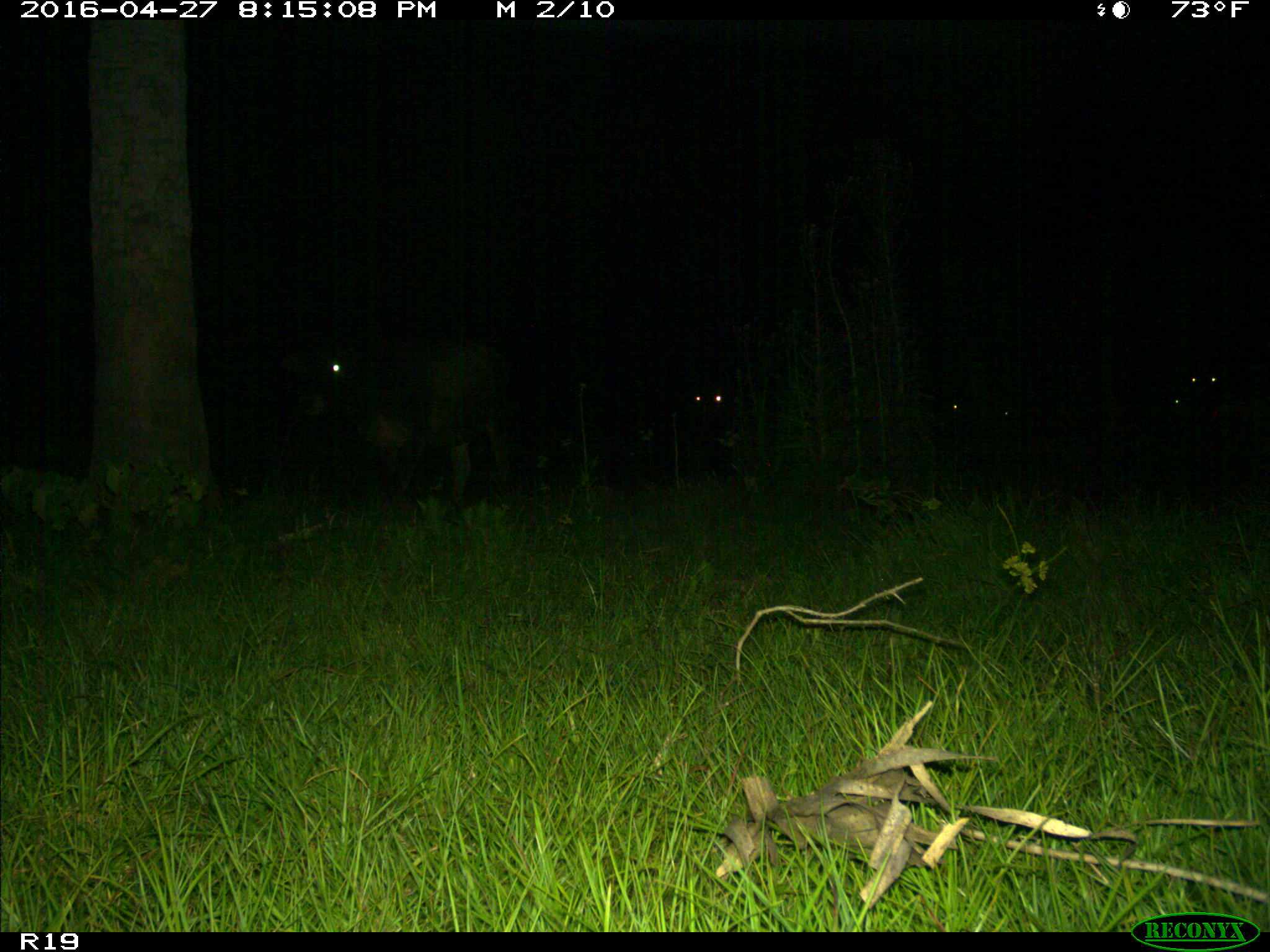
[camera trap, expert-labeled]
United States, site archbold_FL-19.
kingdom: Animalia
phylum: Chordata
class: Mammalia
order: Artiodactyla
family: Bovidae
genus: Bos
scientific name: Bos taurus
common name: domestic cow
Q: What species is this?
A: Bos taurus (domestic cow).